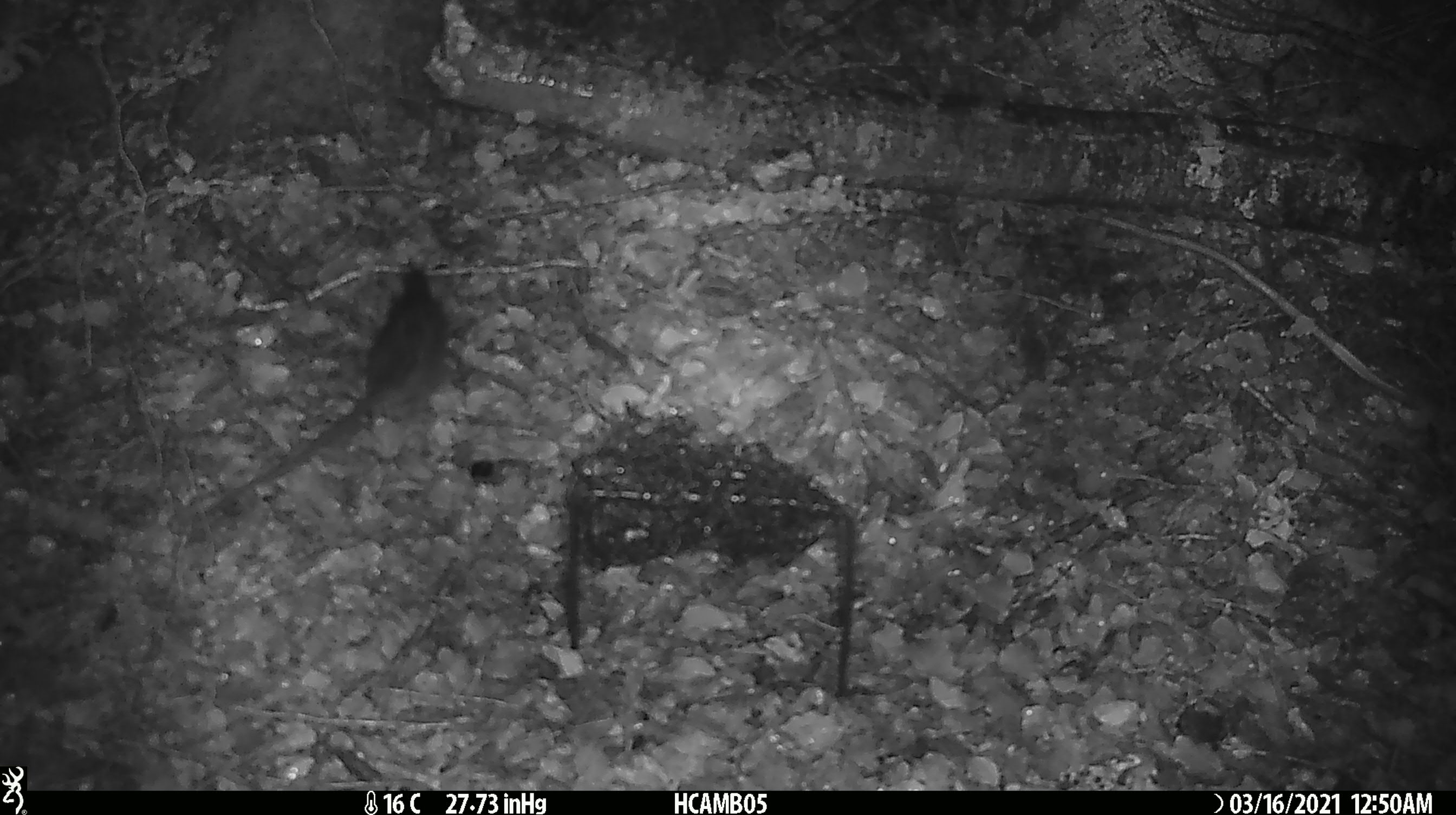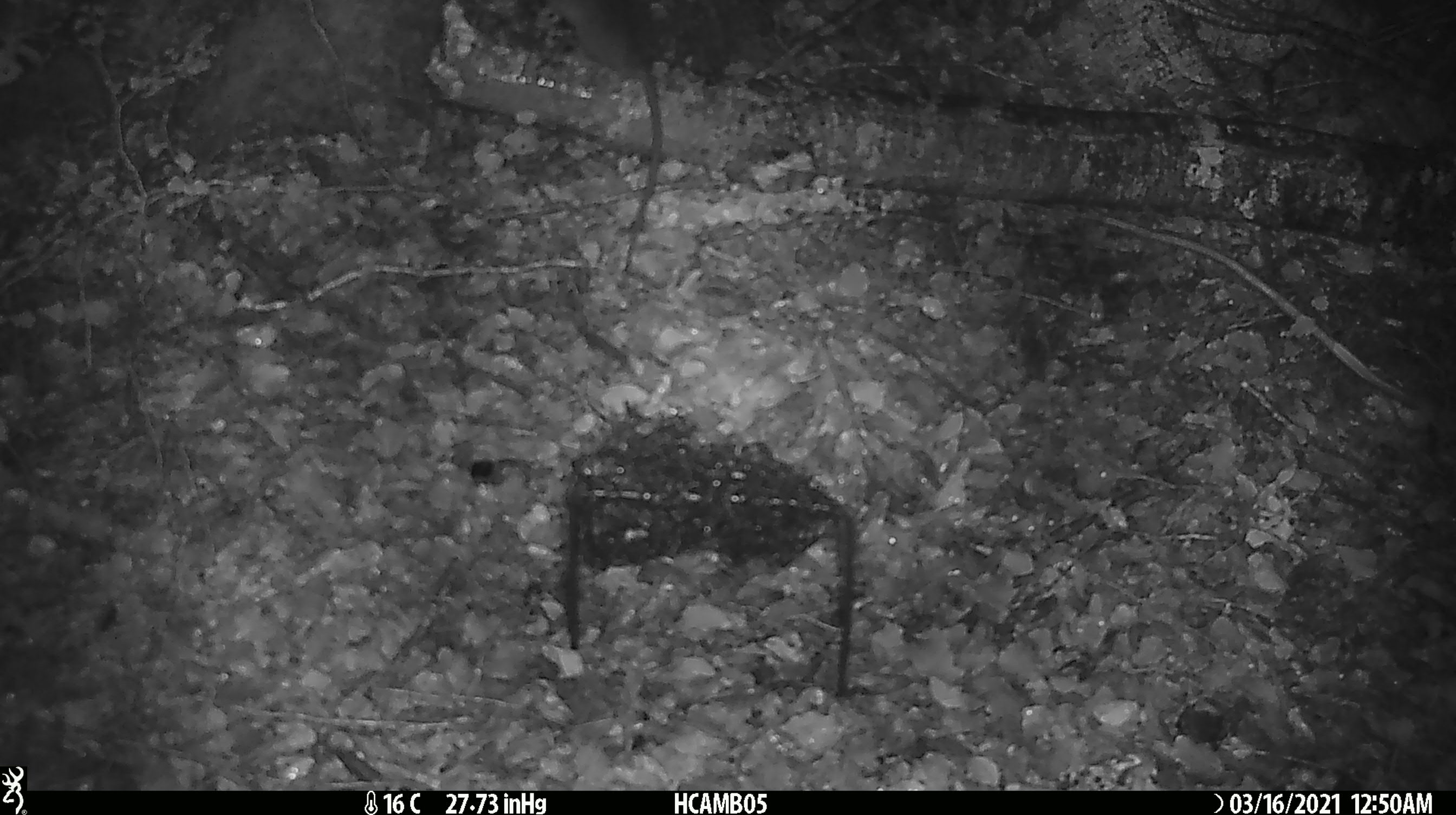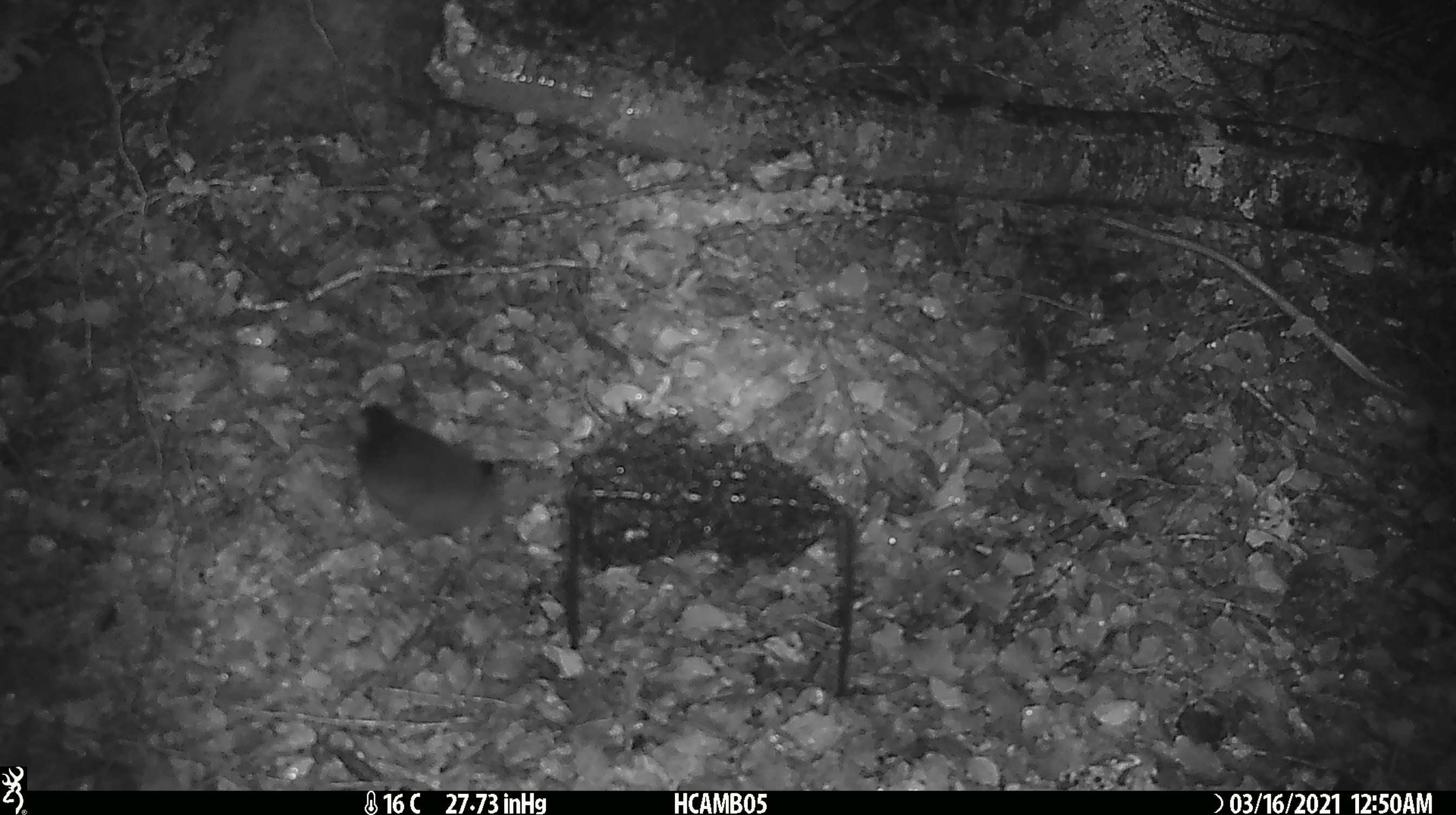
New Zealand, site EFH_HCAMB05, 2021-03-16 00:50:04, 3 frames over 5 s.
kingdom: Animalia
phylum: Chordata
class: Mammalia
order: Rodentia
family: Muridae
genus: Rattus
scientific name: Rattus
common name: rat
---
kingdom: Animalia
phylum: Chordata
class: Aves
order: Passeriformes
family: Petroicidae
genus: Petroica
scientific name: Petroica australis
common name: new zealand robin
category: robin